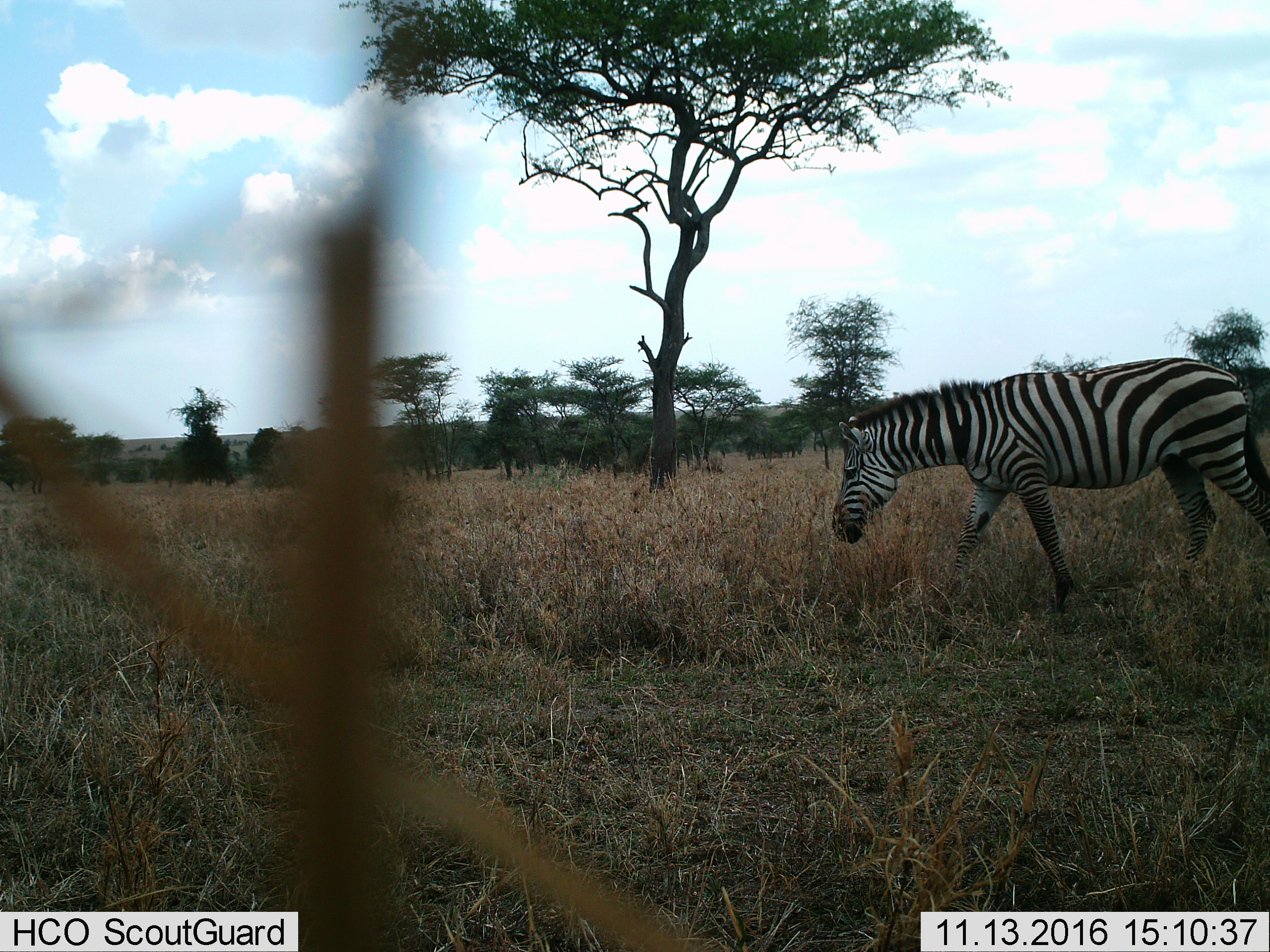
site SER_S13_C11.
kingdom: Animalia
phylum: Chordata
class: Mammalia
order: Perissodactyla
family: Equidae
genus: Equus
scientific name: Equus quagga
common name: plains zebra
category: zebraplains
Zebraplains (plains zebra) (Equus quagga), count 1. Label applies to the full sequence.